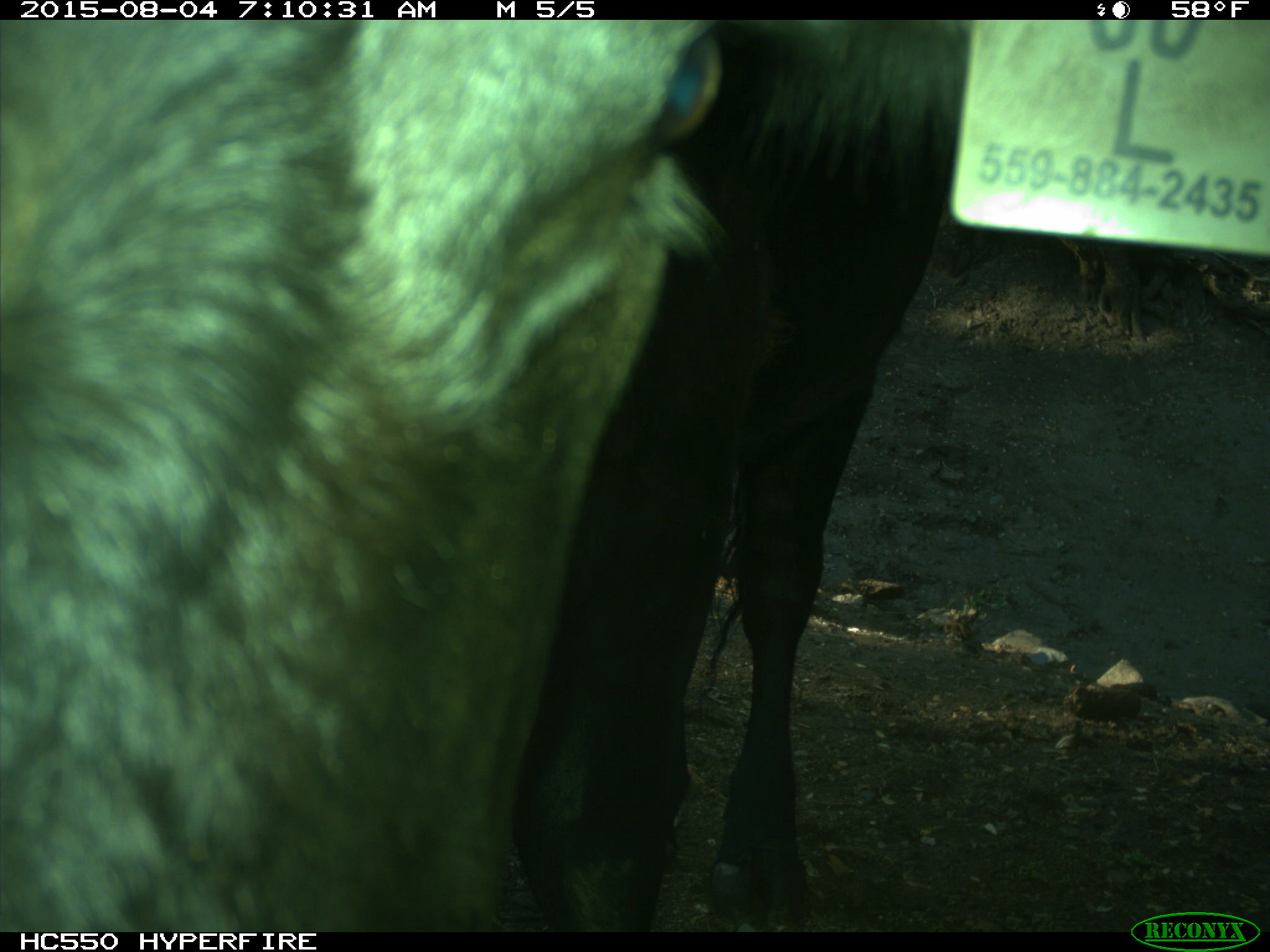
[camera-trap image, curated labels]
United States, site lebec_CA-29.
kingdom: Animalia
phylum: Chordata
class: Mammalia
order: Artiodactyla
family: Bovidae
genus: Bos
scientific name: Bos taurus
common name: domestic cow